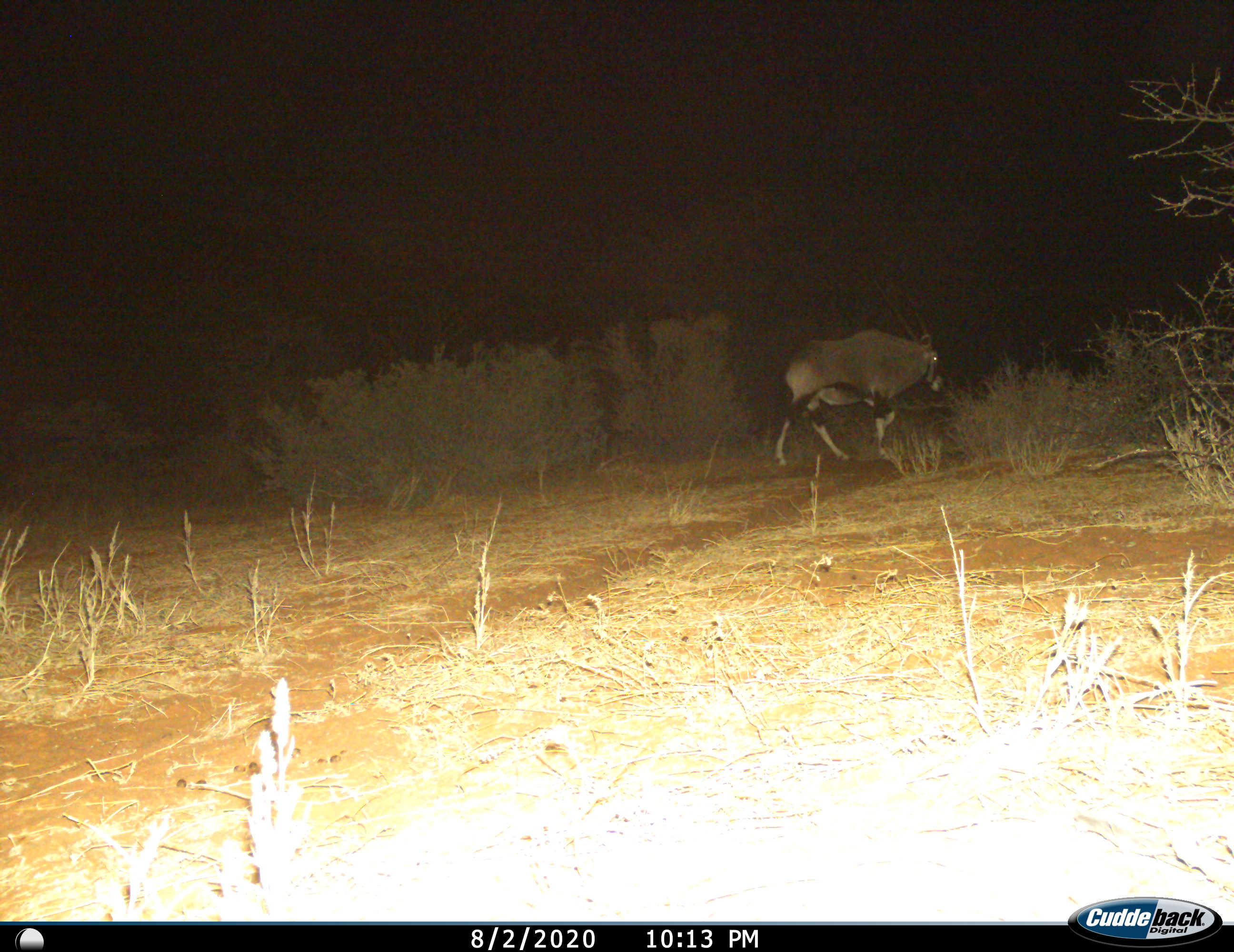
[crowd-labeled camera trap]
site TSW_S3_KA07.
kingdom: Animalia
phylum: Chordata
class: Mammalia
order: Artiodactyla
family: Bovidae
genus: Oryx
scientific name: Oryx gazella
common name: gemsbok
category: oryx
Oryx (gemsbok) (Oryx gazella), count 1. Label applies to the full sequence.